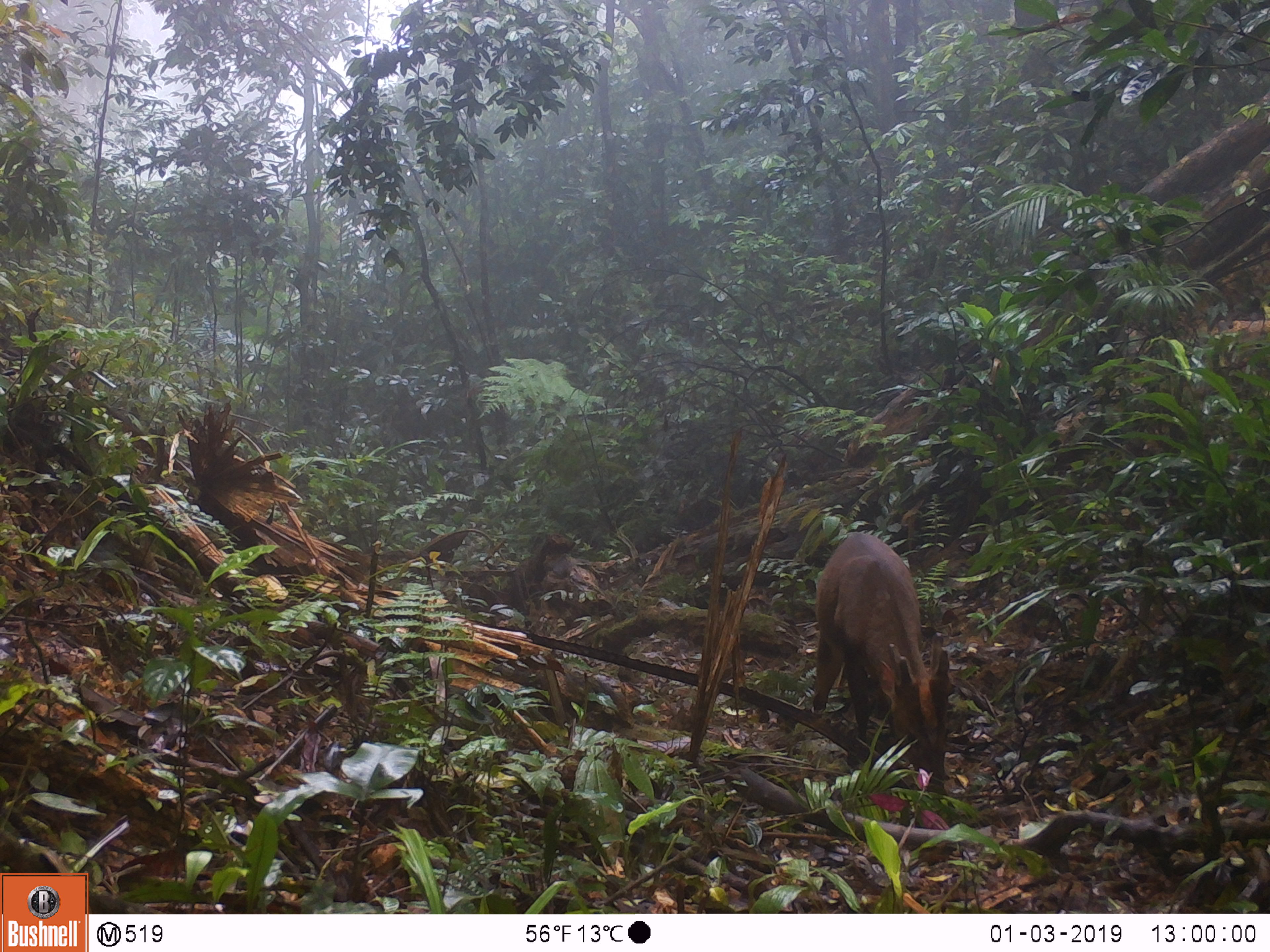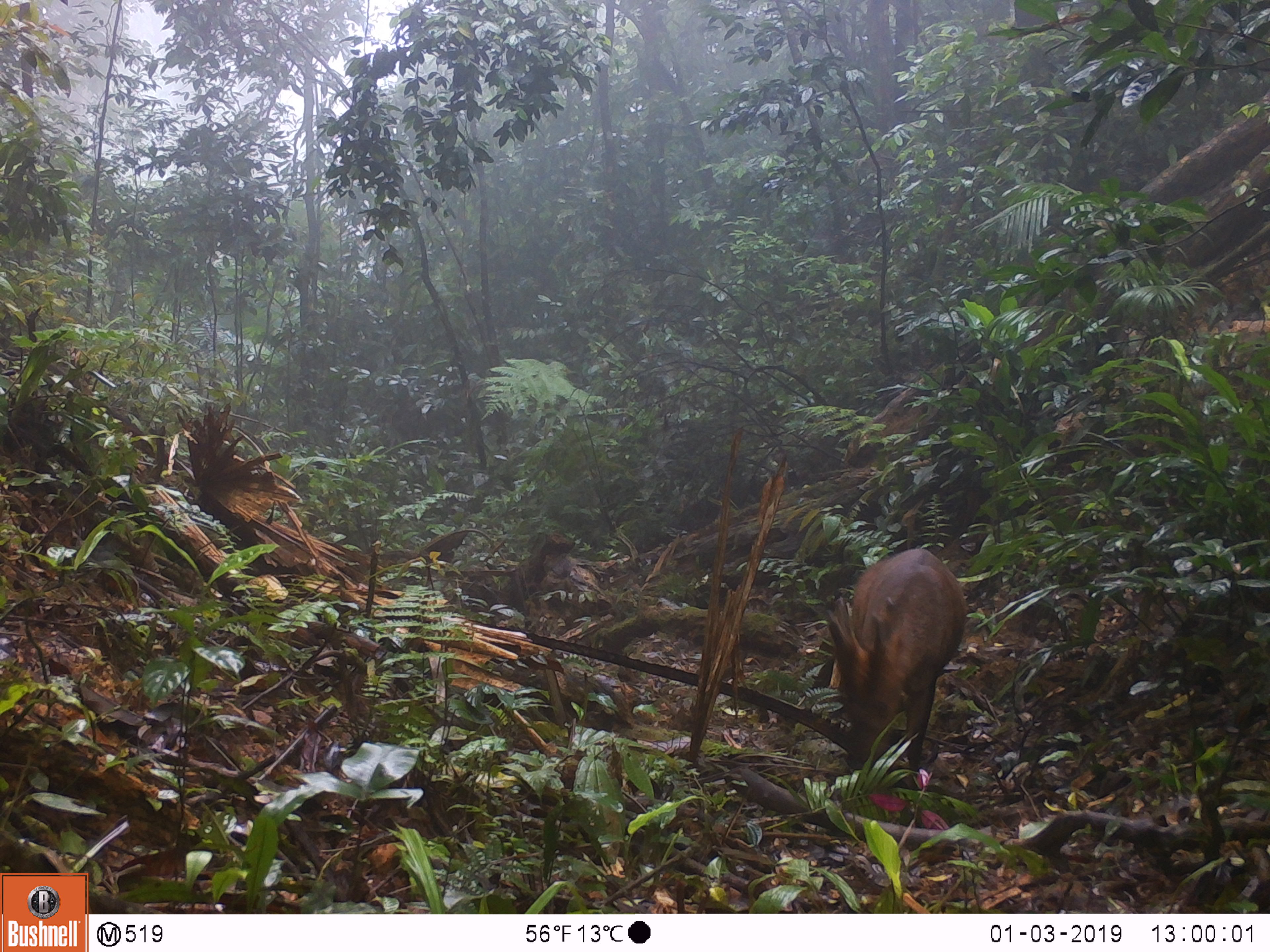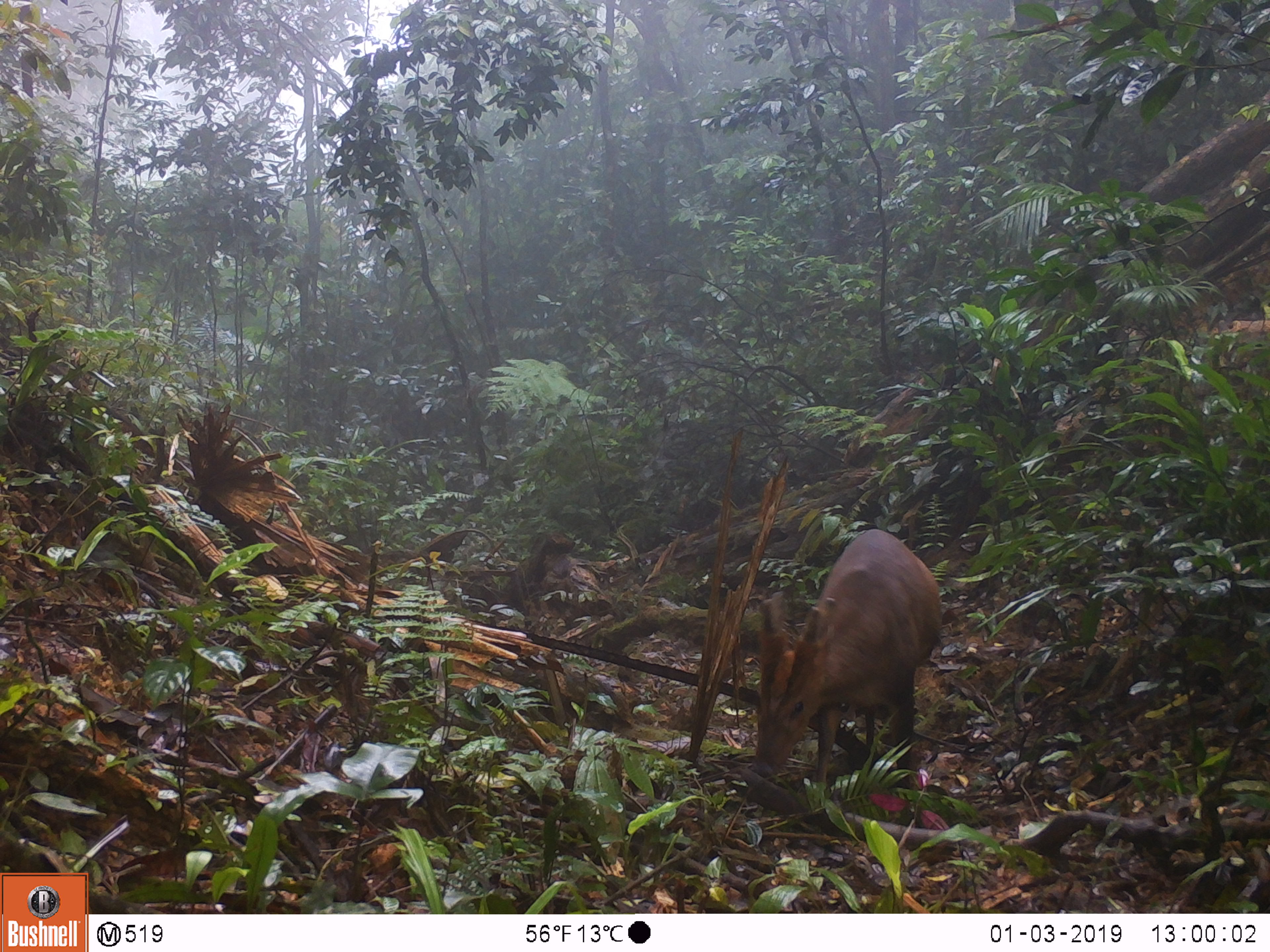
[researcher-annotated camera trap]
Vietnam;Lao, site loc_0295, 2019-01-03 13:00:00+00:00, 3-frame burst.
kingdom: Animalia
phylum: Chordata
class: Mammalia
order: Artiodactyla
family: Cervidae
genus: Muntiacus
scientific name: Muntiacus vuquangensis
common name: large-antlered muntjac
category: large antlered muntjac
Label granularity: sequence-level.